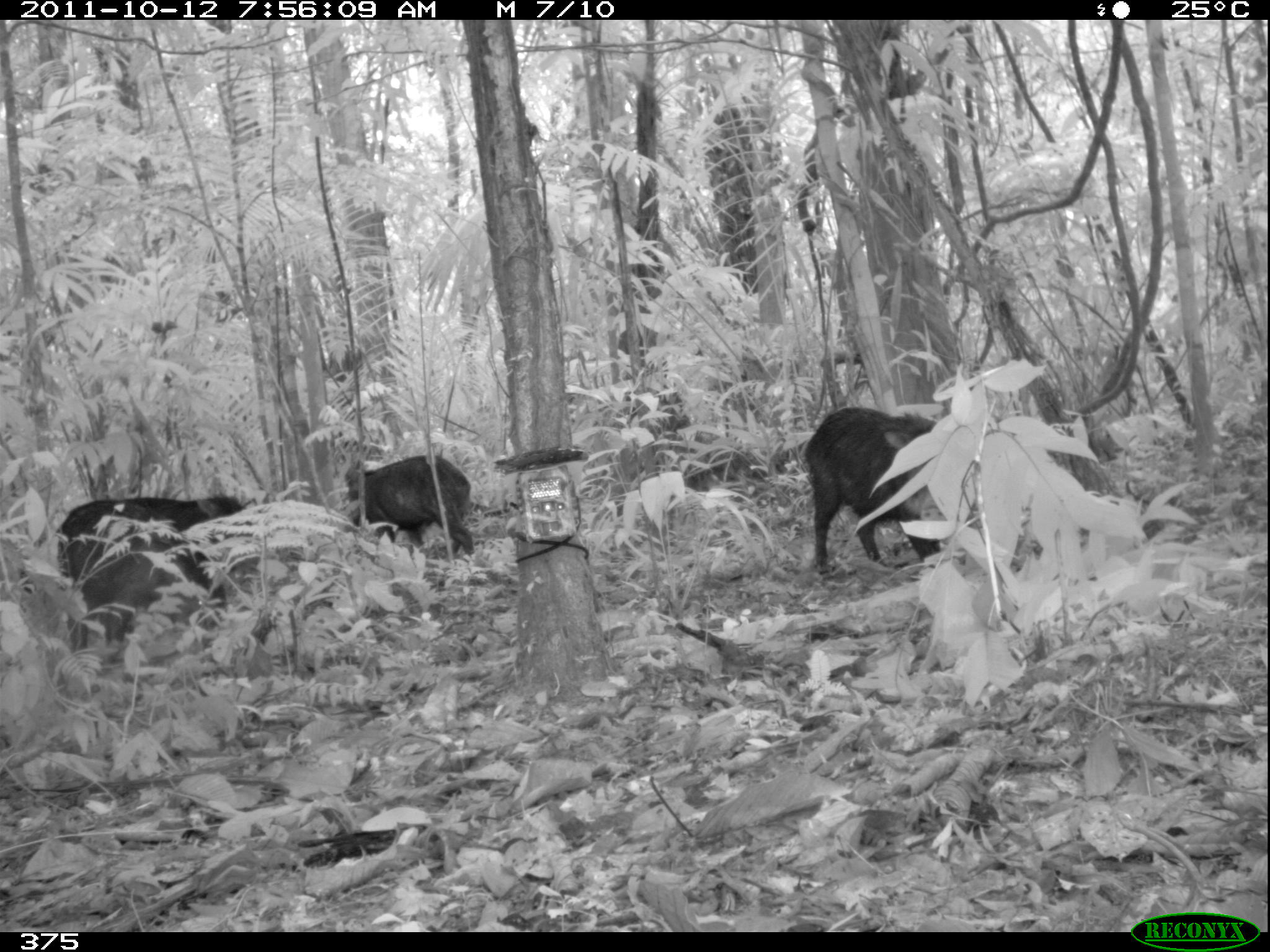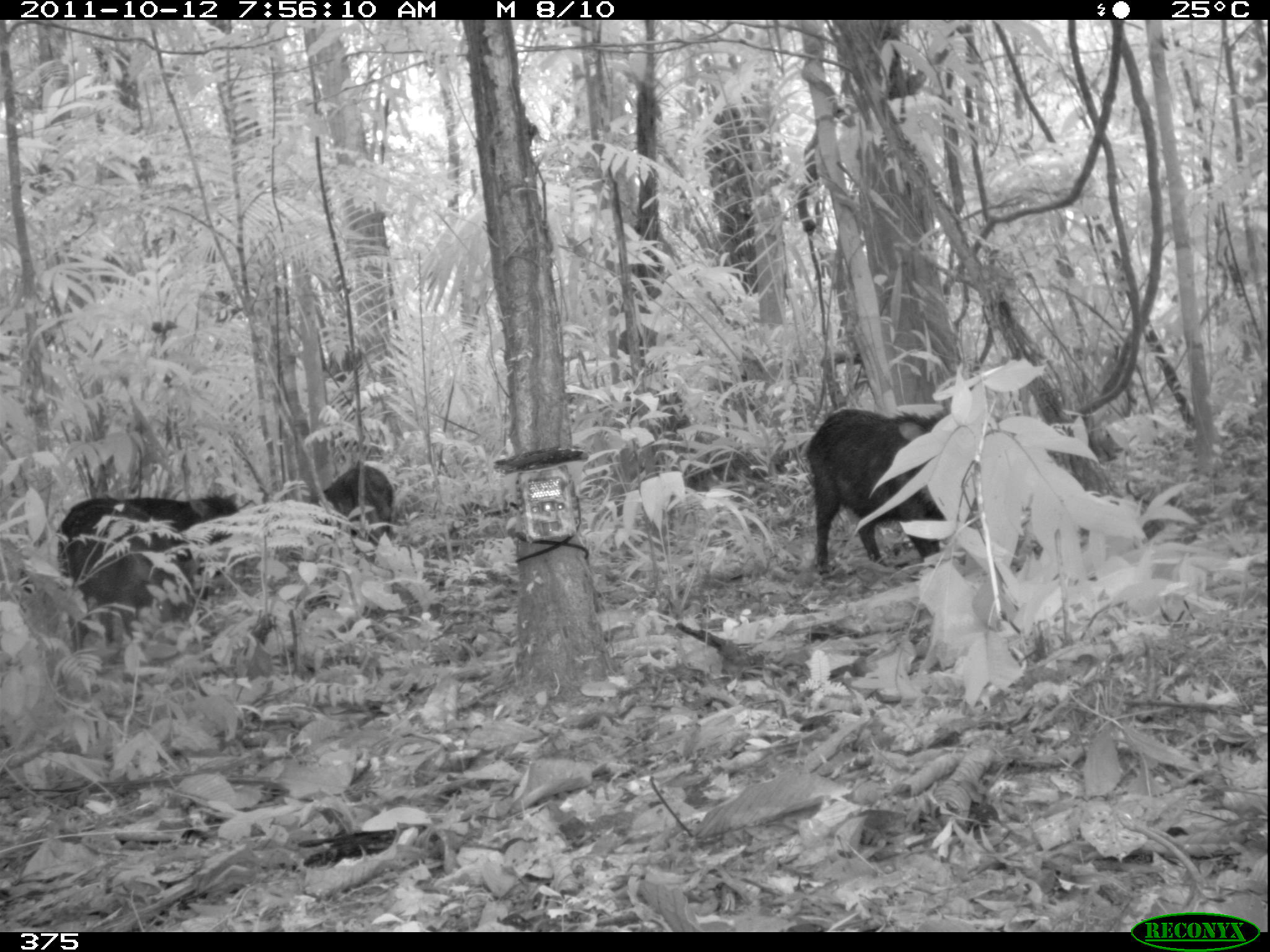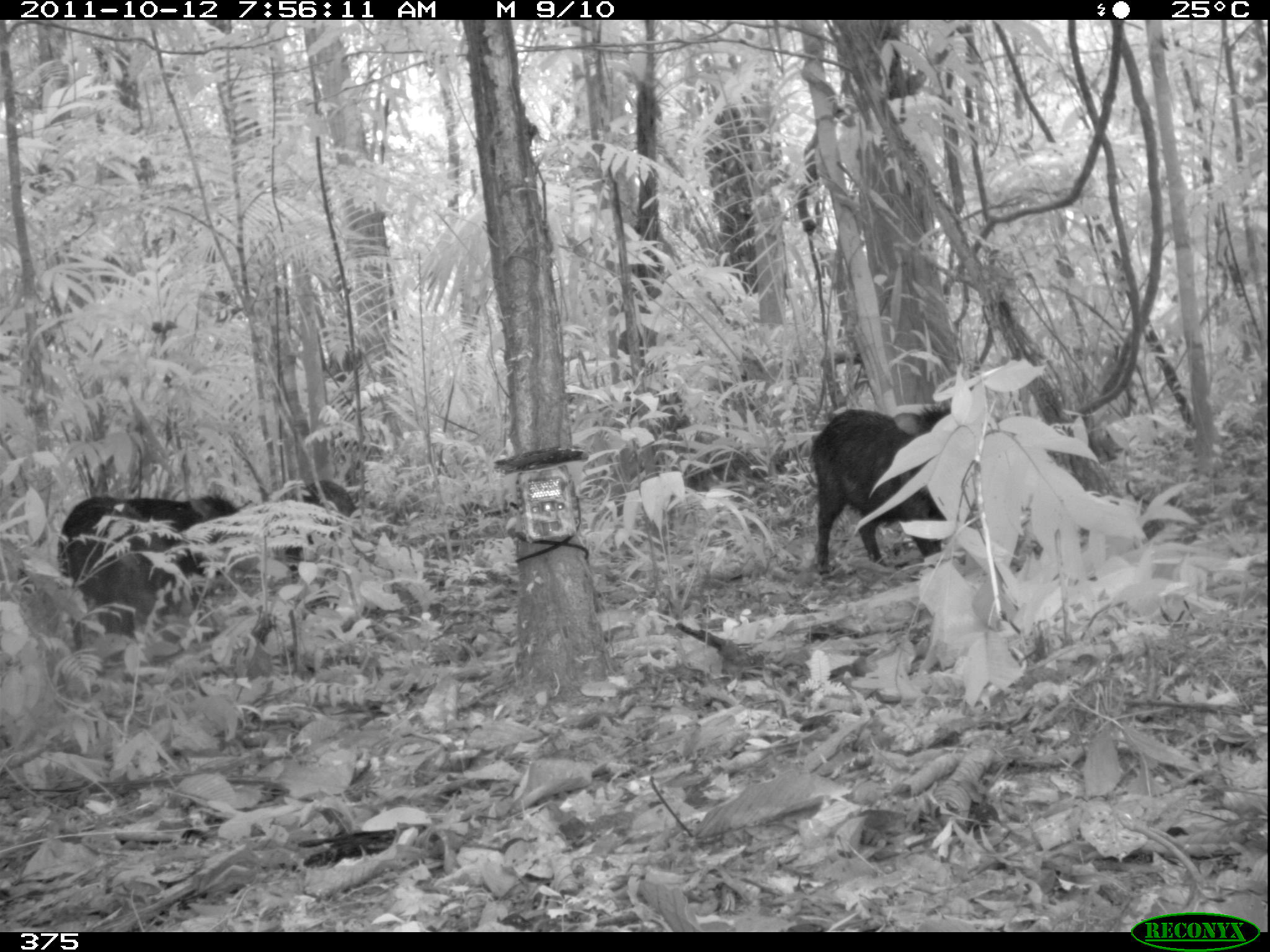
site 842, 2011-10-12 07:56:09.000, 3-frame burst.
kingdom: Animalia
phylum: Chordata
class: Mammalia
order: Artiodactyla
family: Tayassuidae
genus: Tayassu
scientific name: Tayassu pecari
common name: white-lipped peccary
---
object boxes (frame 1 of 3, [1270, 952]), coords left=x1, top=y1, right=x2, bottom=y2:
tayassu pecari: left=803, top=405, right=945, bottom=575; left=56, top=532, right=228, bottom=656; left=55, top=495, right=261, bottom=576; left=342, top=453, right=475, bottom=559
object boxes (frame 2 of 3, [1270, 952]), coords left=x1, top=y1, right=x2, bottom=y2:
tayassu pecari: left=805, top=408, right=951, bottom=575; left=67, top=528, right=199, bottom=651; left=56, top=492, right=238, bottom=577; left=316, top=463, right=394, bottom=545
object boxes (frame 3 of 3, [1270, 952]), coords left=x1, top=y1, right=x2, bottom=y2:
tayassu pecari: left=806, top=404, right=960, bottom=578; left=54, top=494, right=253, bottom=577; left=77, top=527, right=196, bottom=659; left=276, top=474, right=356, bottom=585